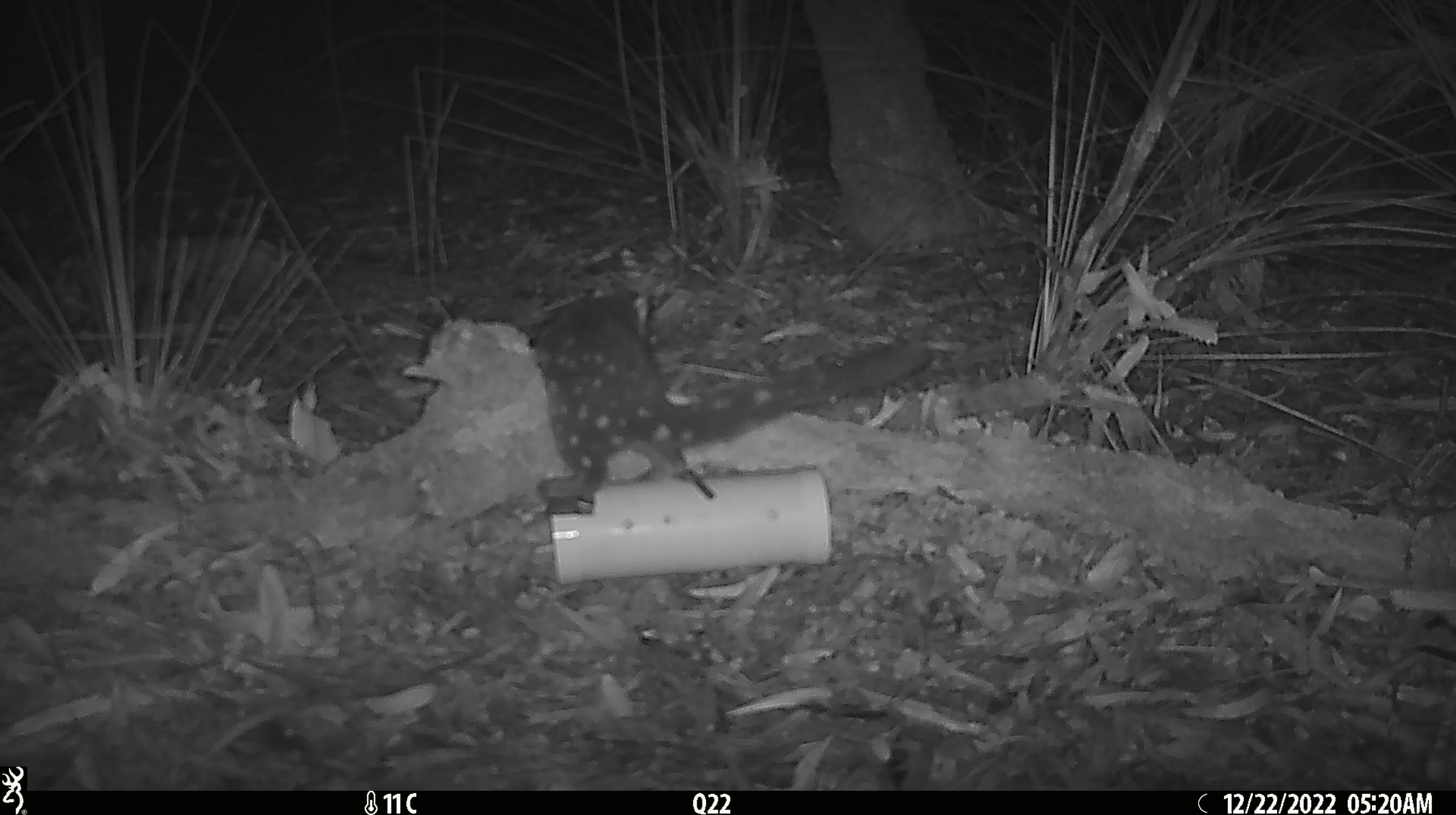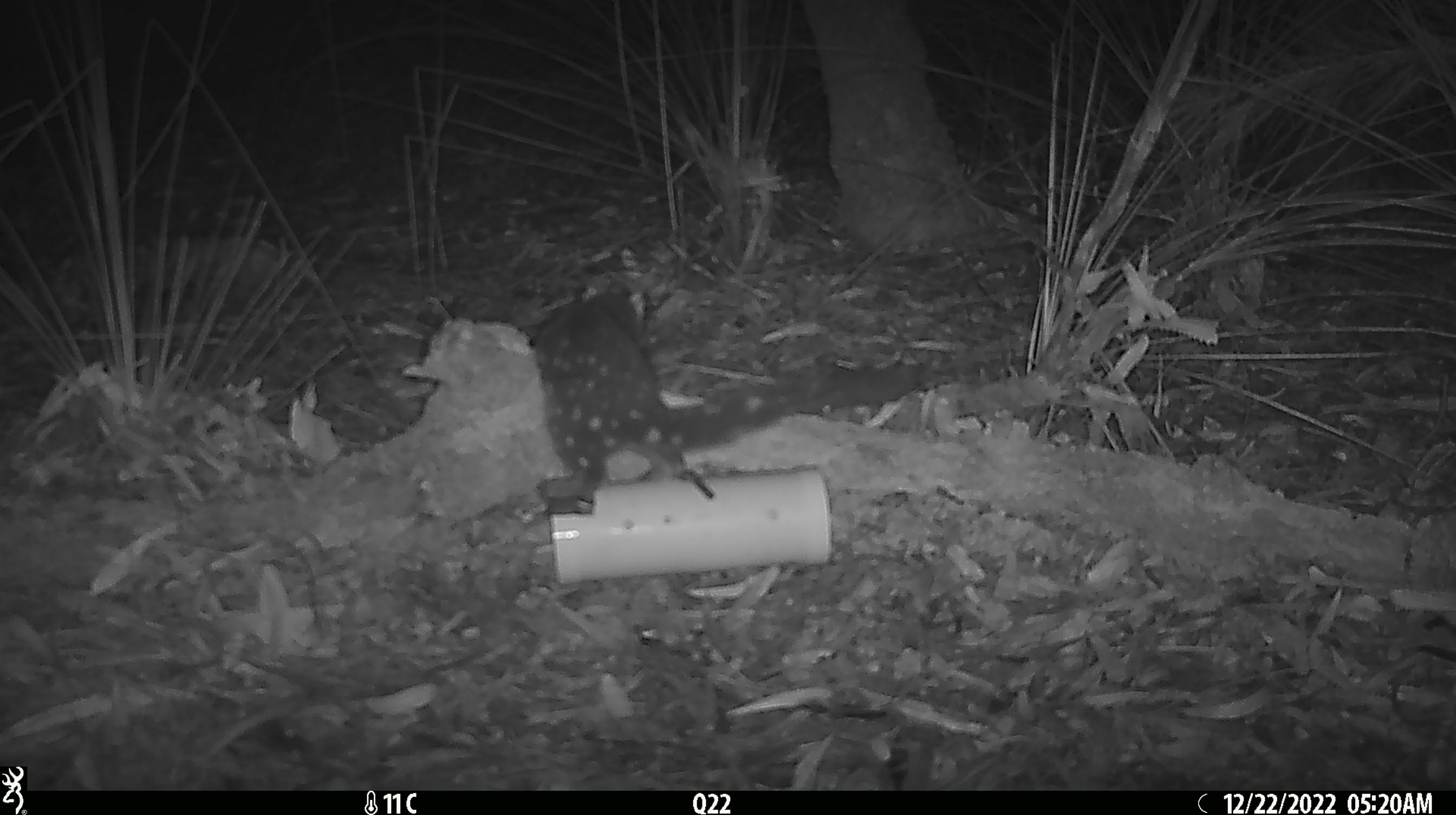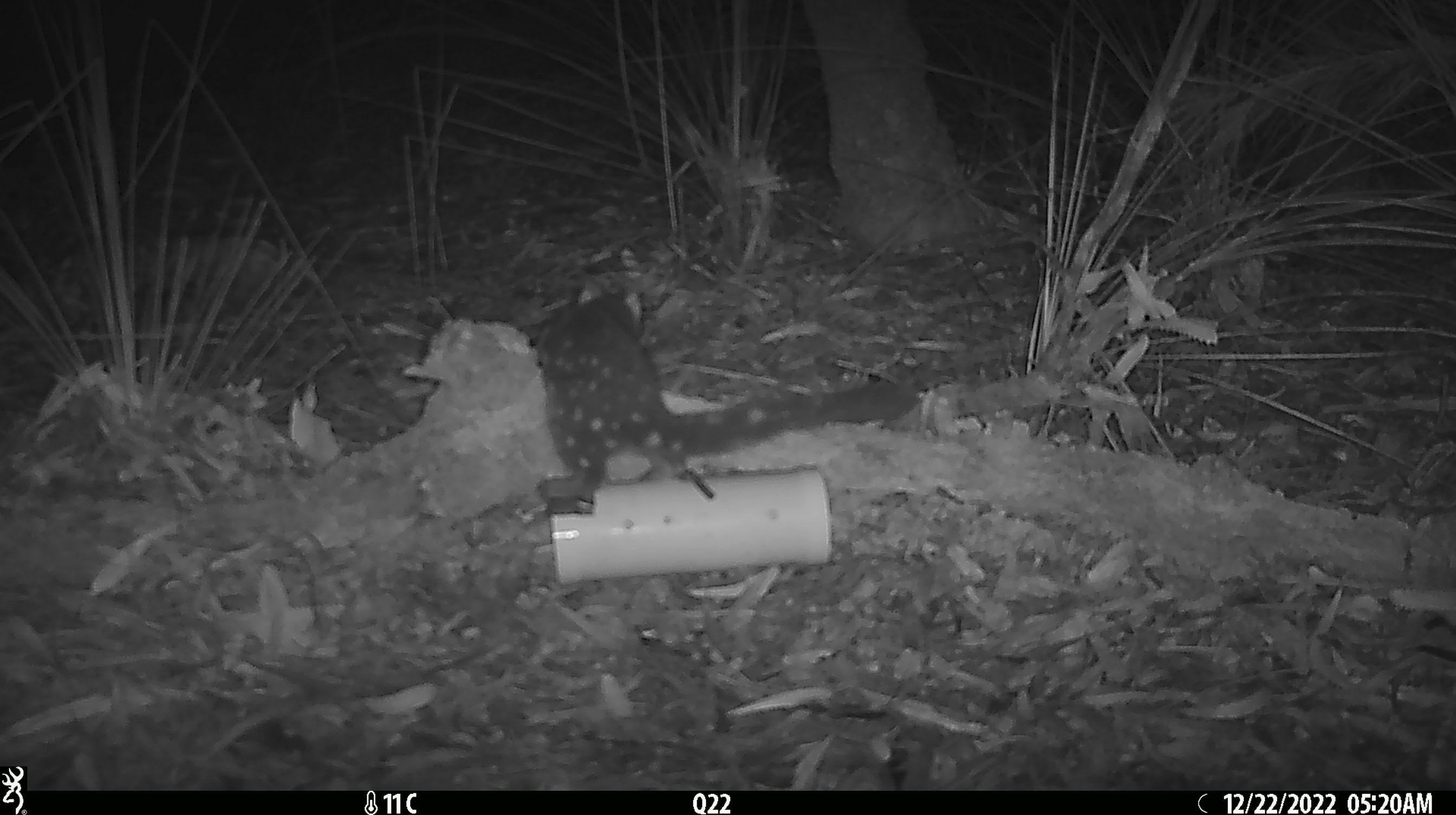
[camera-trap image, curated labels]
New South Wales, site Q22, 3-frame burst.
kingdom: Animalia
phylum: Chordata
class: Mammalia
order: Dasyuromorphia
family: Dasyuridae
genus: Dasyurus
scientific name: Dasyurus maculatus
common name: spotted-tailed quoll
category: quoll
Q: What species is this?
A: Quoll (spotted-tailed quoll) (Dasyurus maculatus).